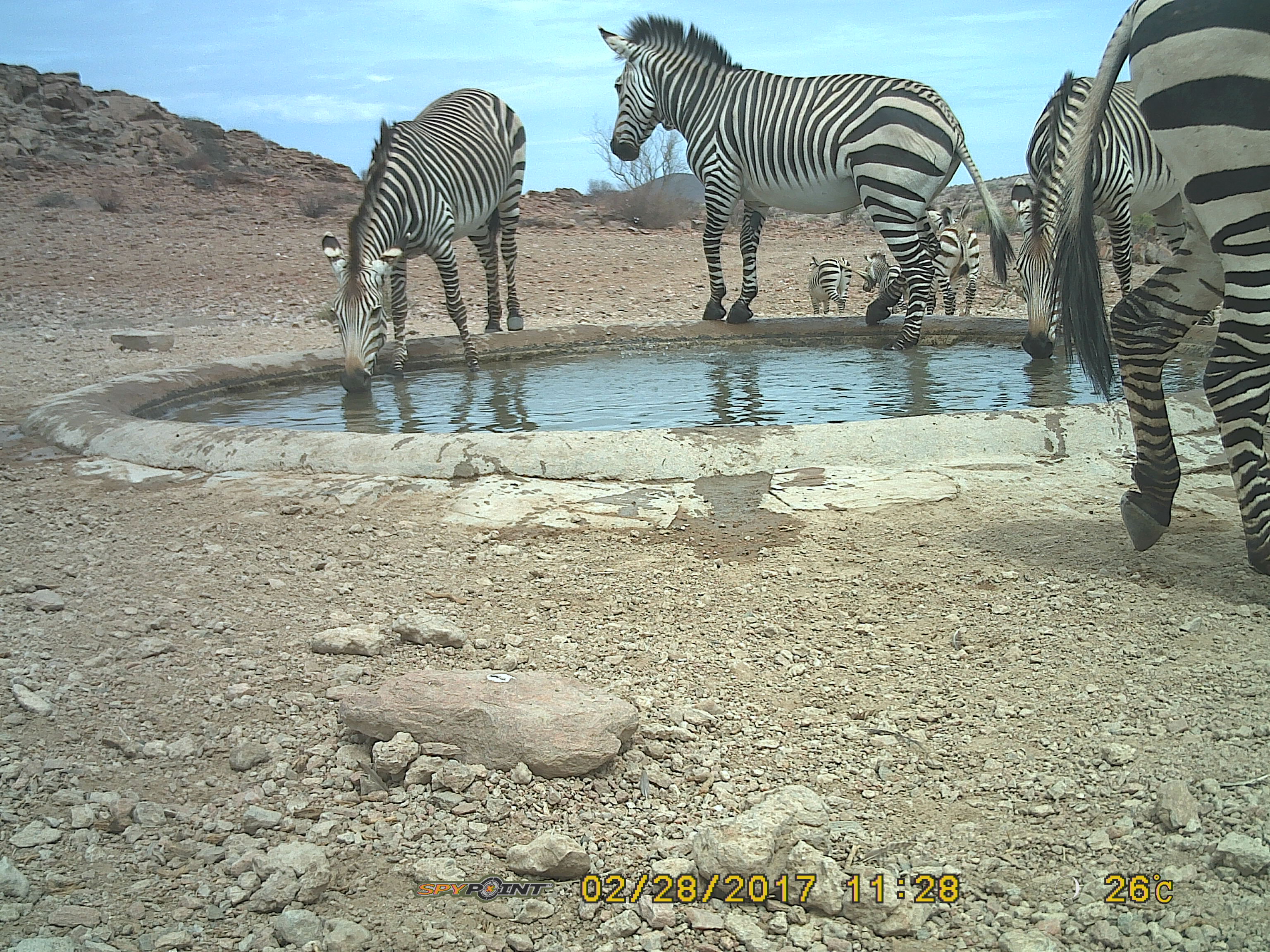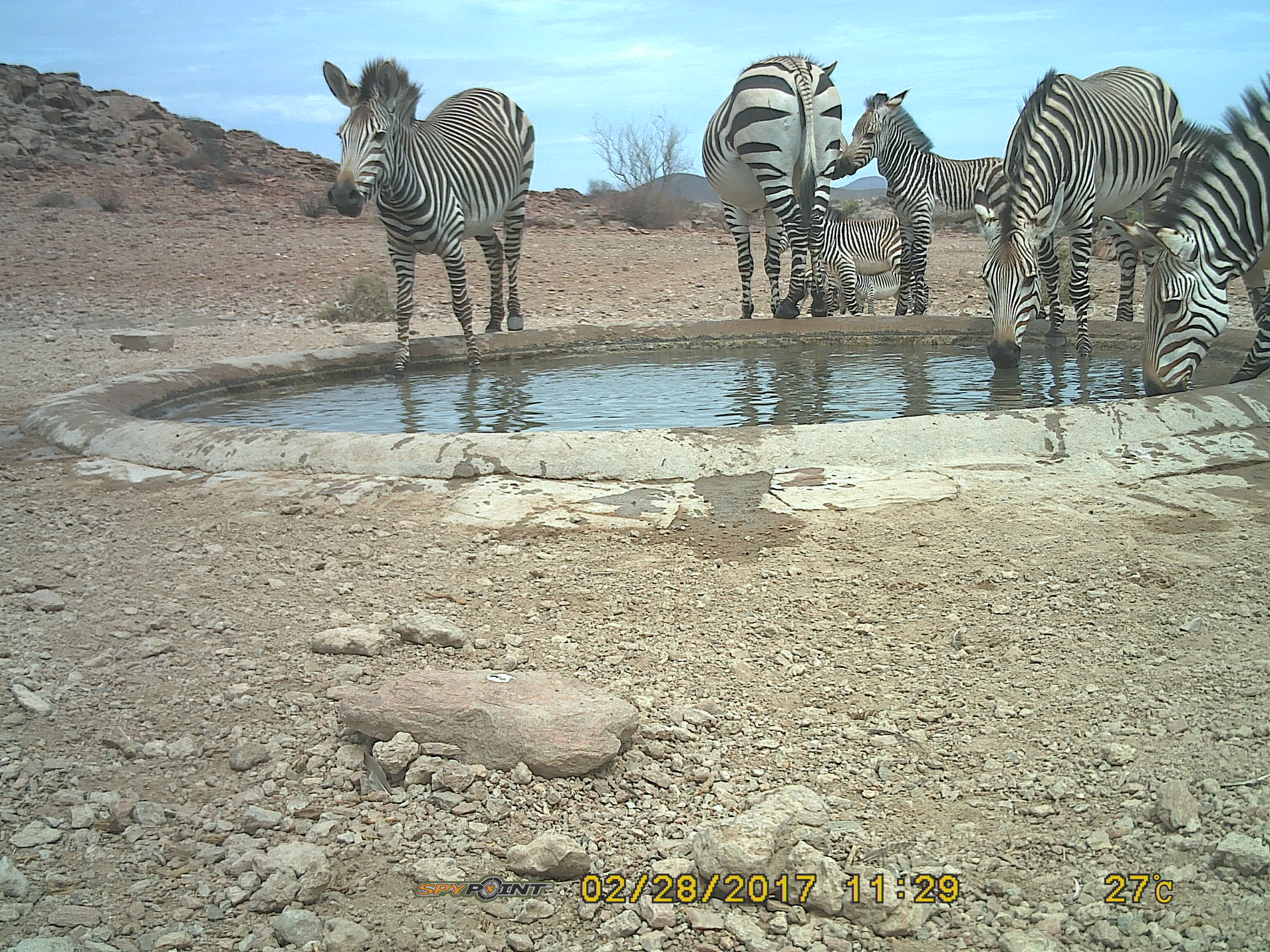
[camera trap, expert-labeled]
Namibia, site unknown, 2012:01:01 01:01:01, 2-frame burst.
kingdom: Animalia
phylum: Chordata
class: Mammalia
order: Perissodactyla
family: Equidae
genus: Equus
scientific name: Equus zebra hartmannae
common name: hartmann's mountain zebra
Equus zebra hartmannae (hartmann's mountain zebra).